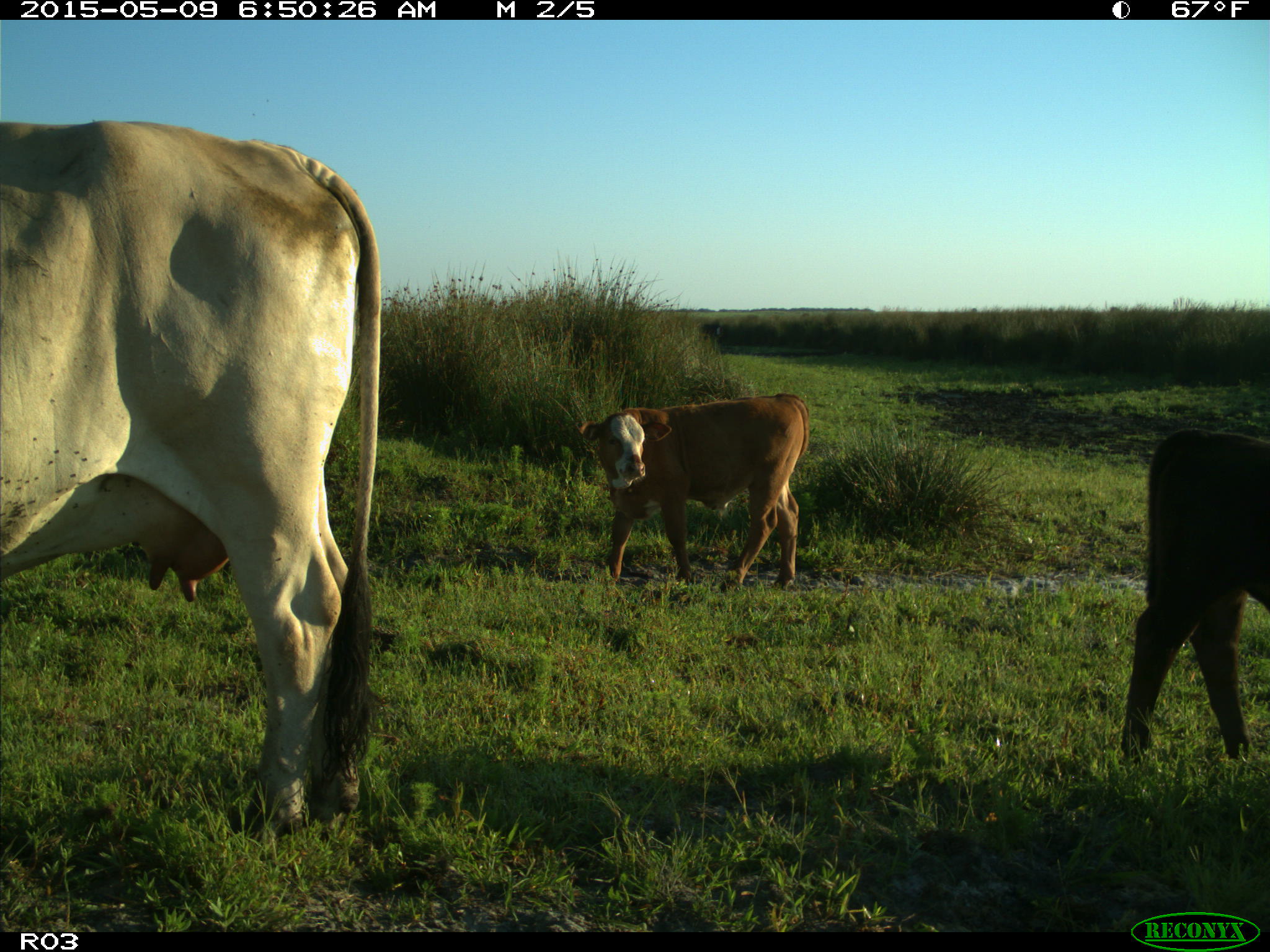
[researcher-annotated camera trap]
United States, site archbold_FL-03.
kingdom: Animalia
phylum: Chordata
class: Mammalia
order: Artiodactyla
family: Bovidae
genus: Bos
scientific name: Bos taurus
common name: domestic cow